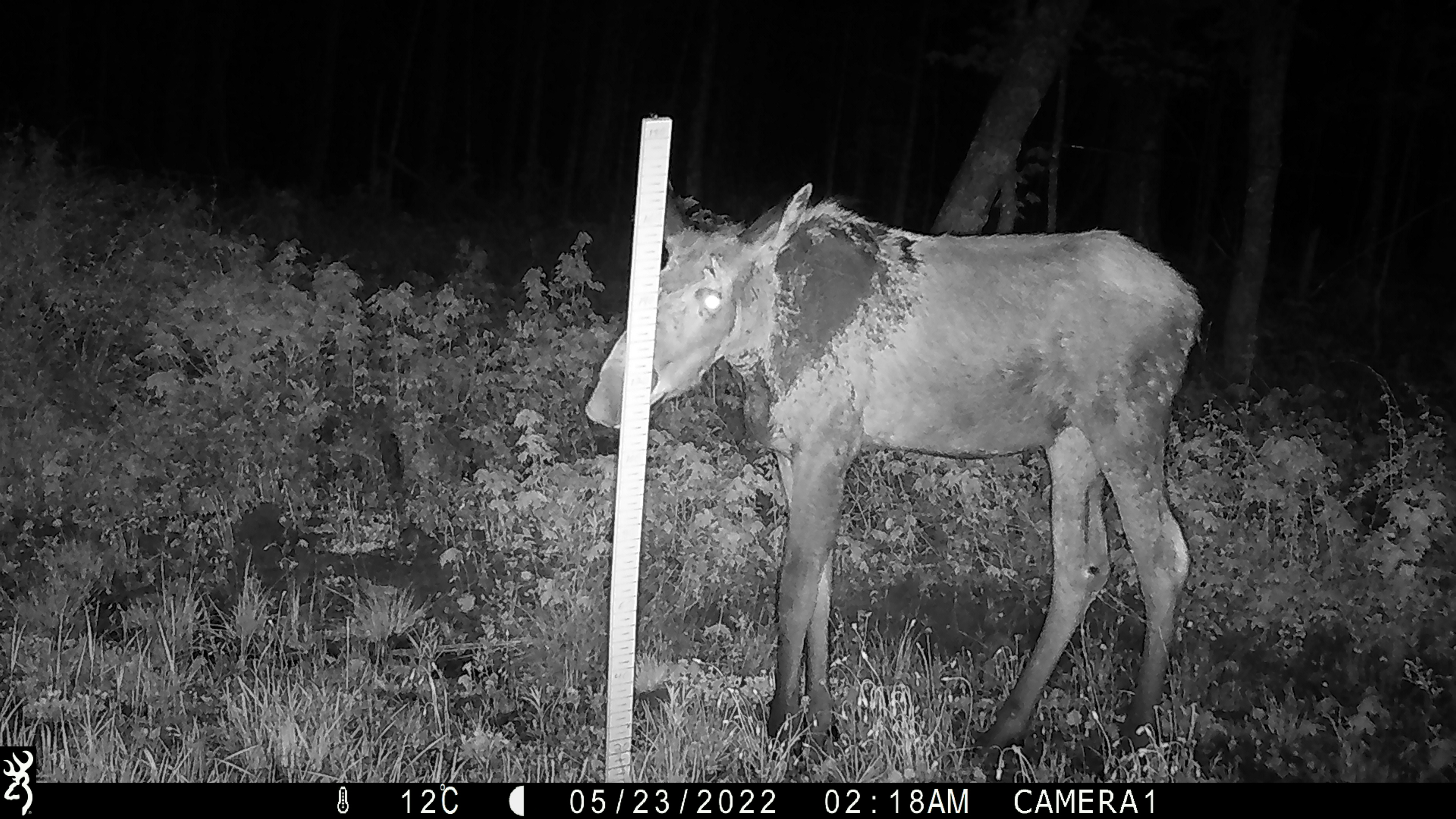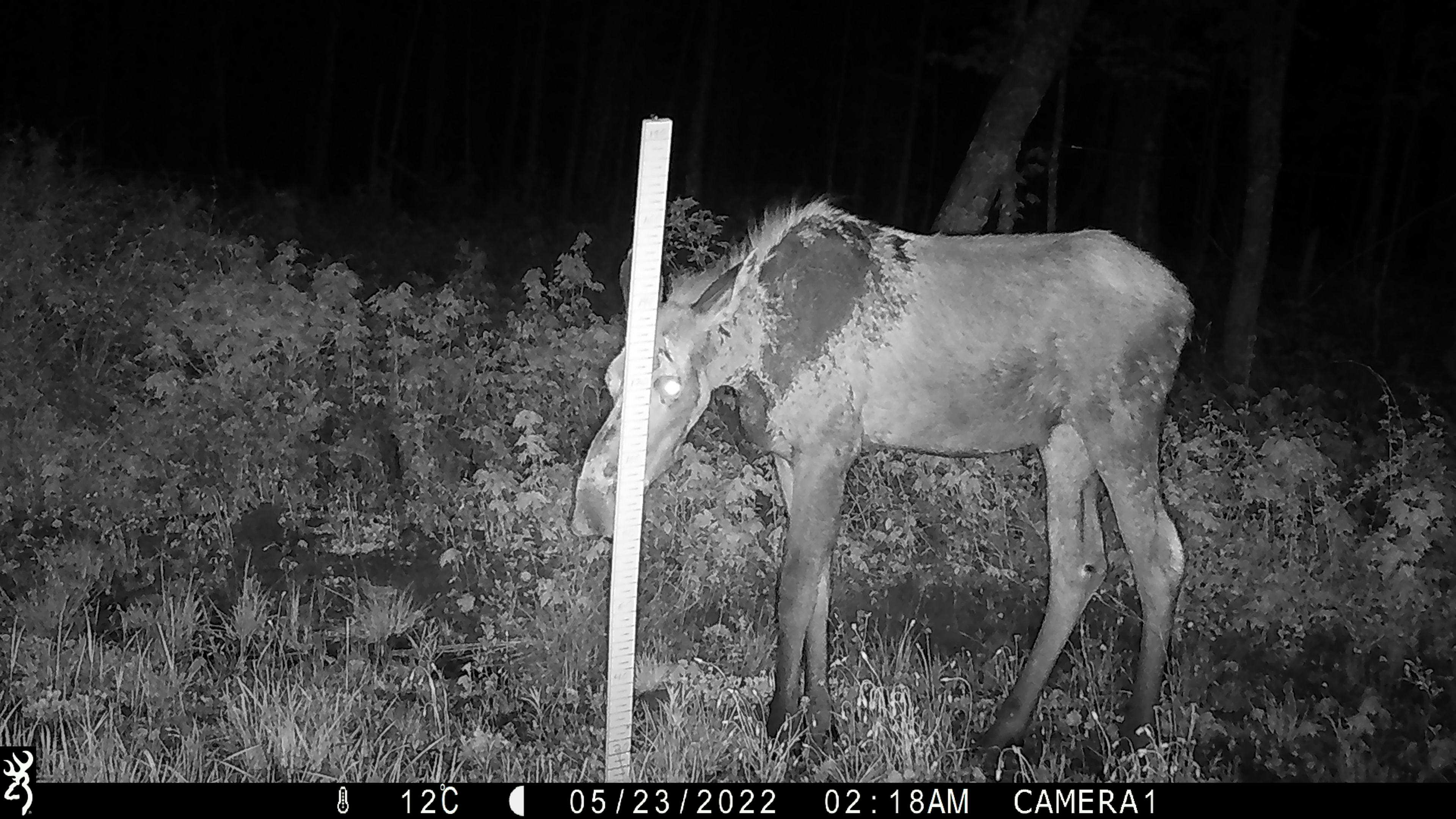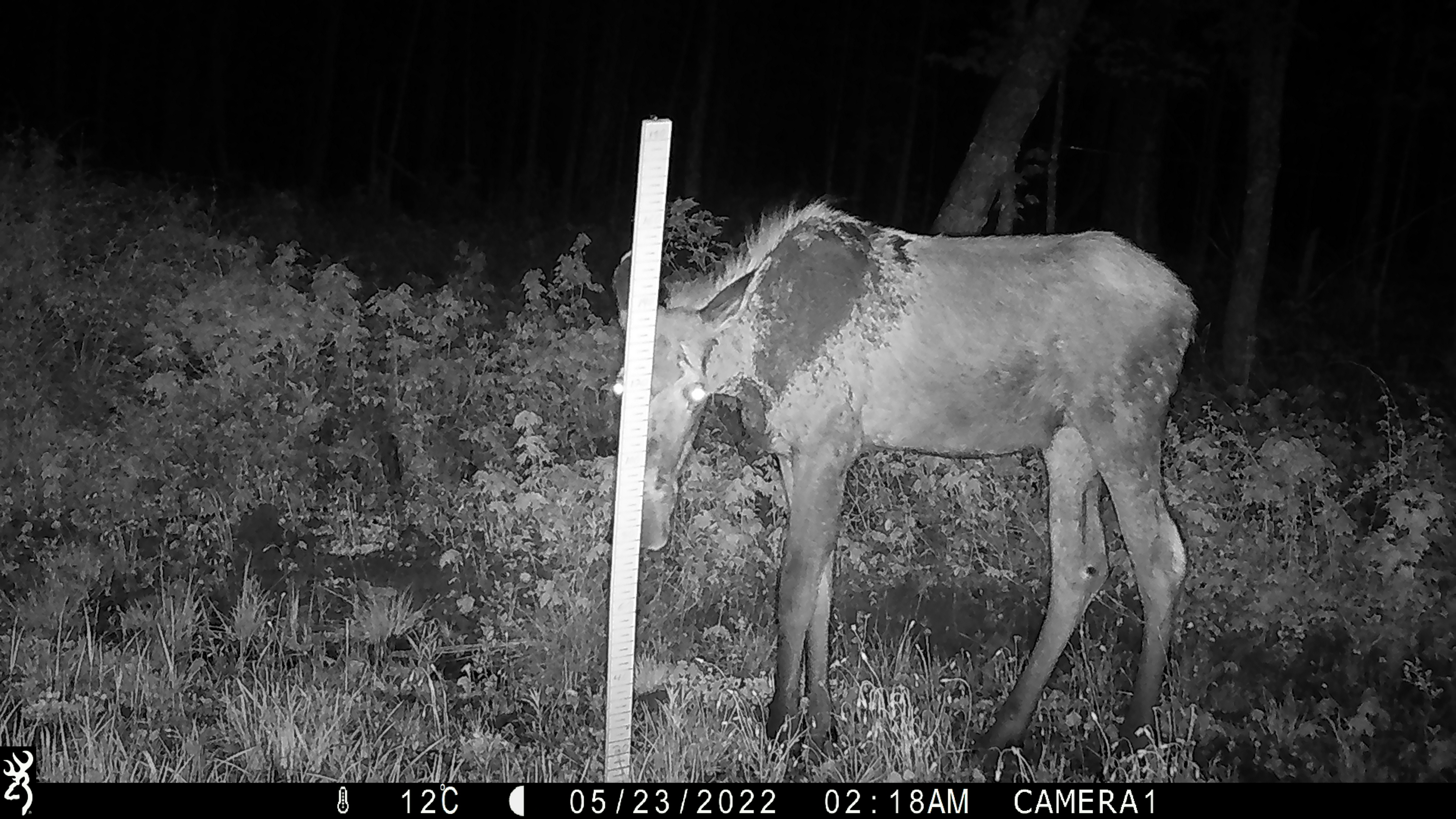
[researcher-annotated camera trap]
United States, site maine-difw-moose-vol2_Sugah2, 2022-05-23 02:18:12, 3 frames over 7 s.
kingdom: Animalia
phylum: Chordata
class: Mammalia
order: Artiodactyla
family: Cervidae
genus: Alces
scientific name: Alces alces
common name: moose